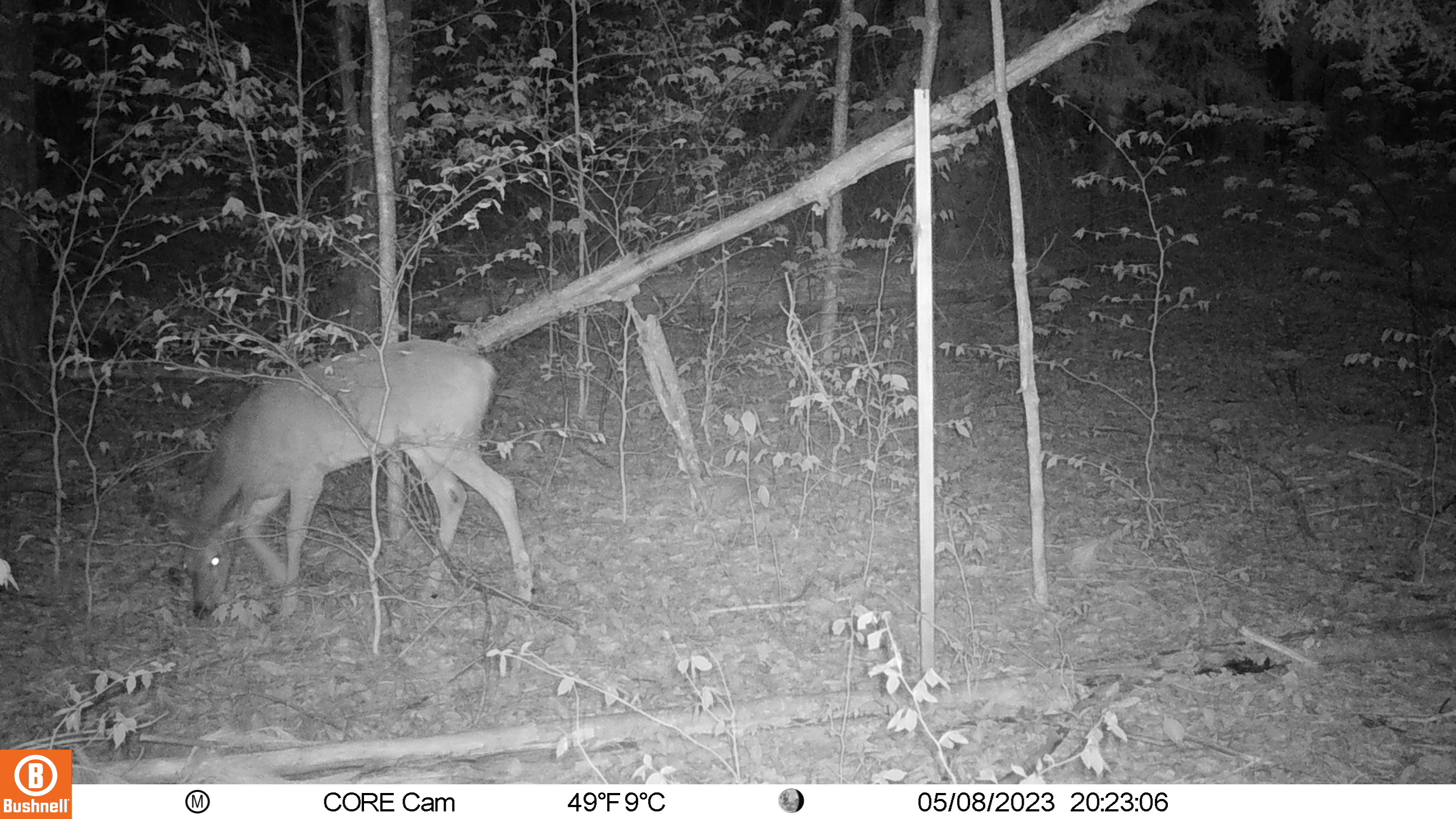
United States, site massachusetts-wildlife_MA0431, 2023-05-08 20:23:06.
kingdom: Animalia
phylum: Chordata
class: Mammalia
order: Artiodactyla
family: Cervidae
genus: Odocoileus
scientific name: Odocoileus virginianus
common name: white-tailed deer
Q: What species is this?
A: White-tailed deer (Odocoileus virginianus).